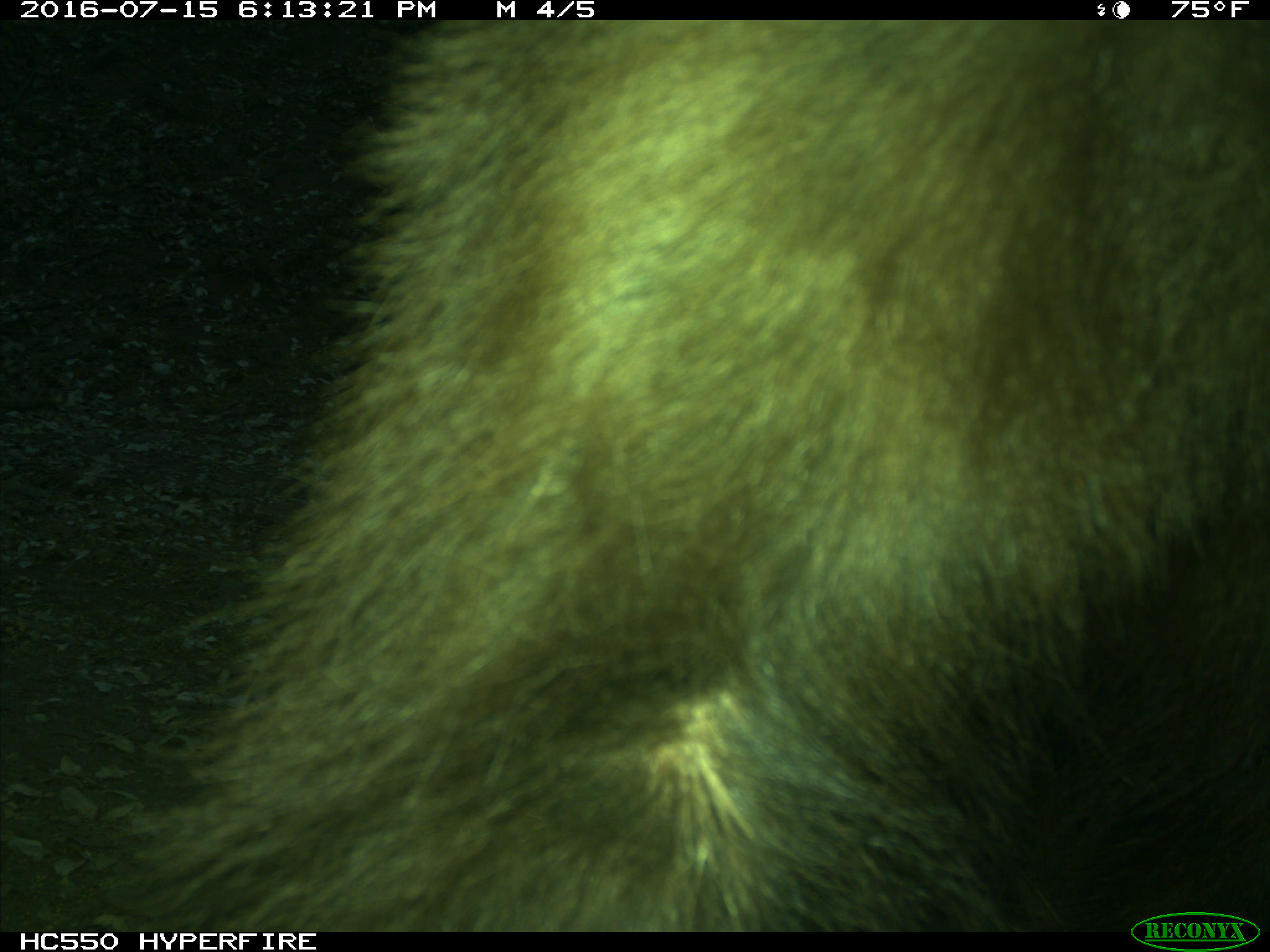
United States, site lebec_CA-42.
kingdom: Animalia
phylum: Chordata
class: Mammalia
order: Carnivora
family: Ursidae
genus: Ursus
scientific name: Ursus americanus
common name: american black bear